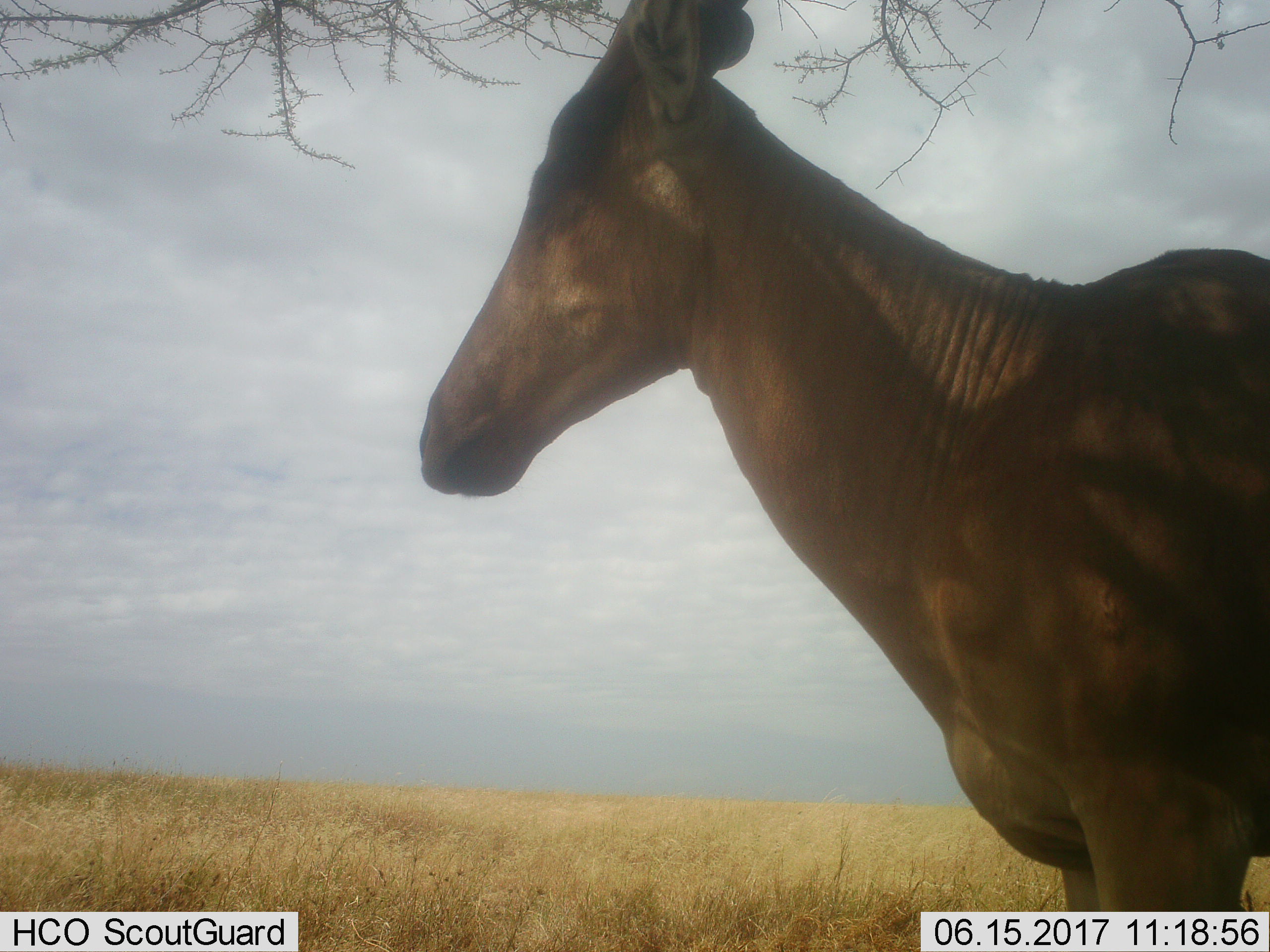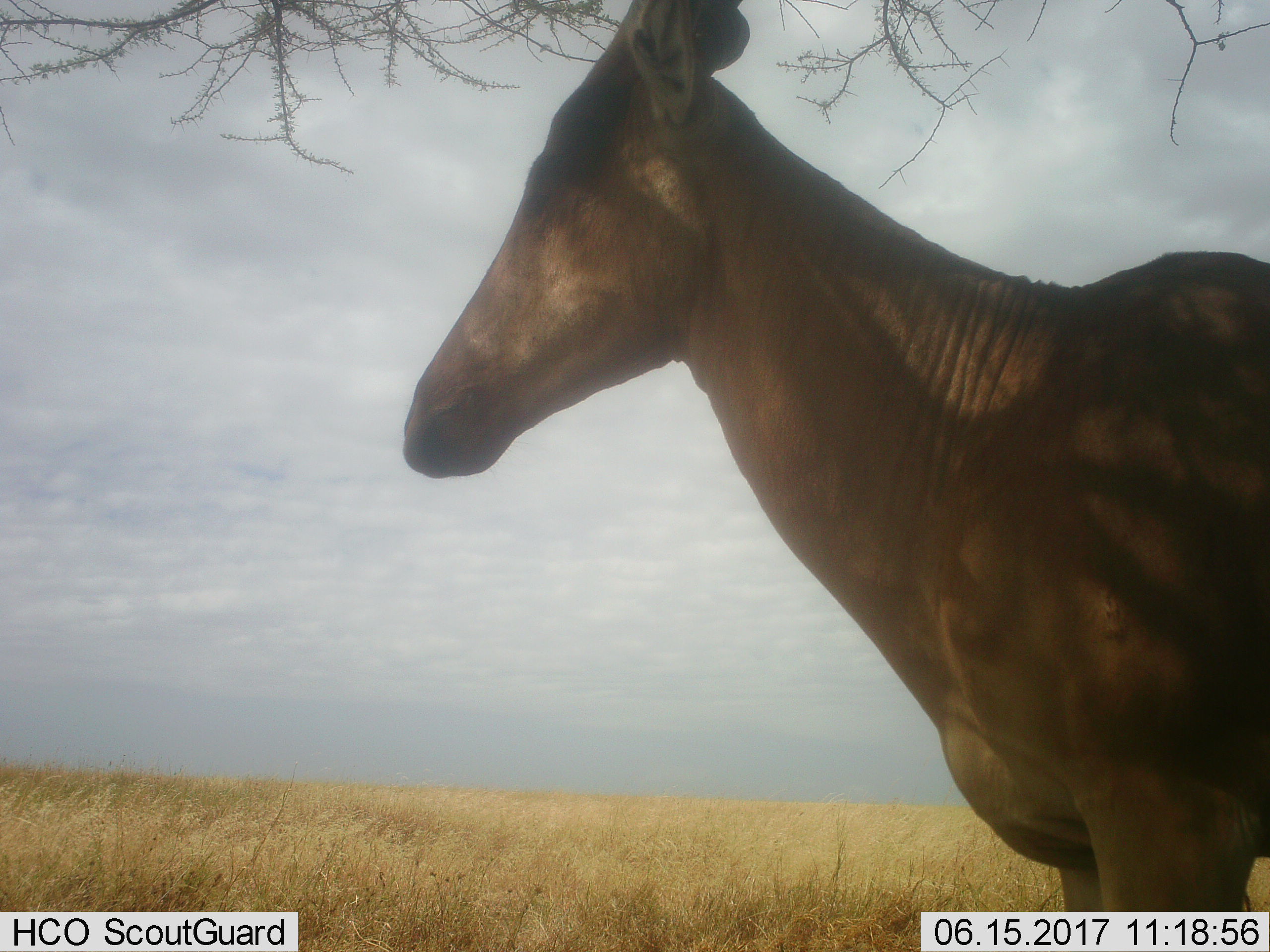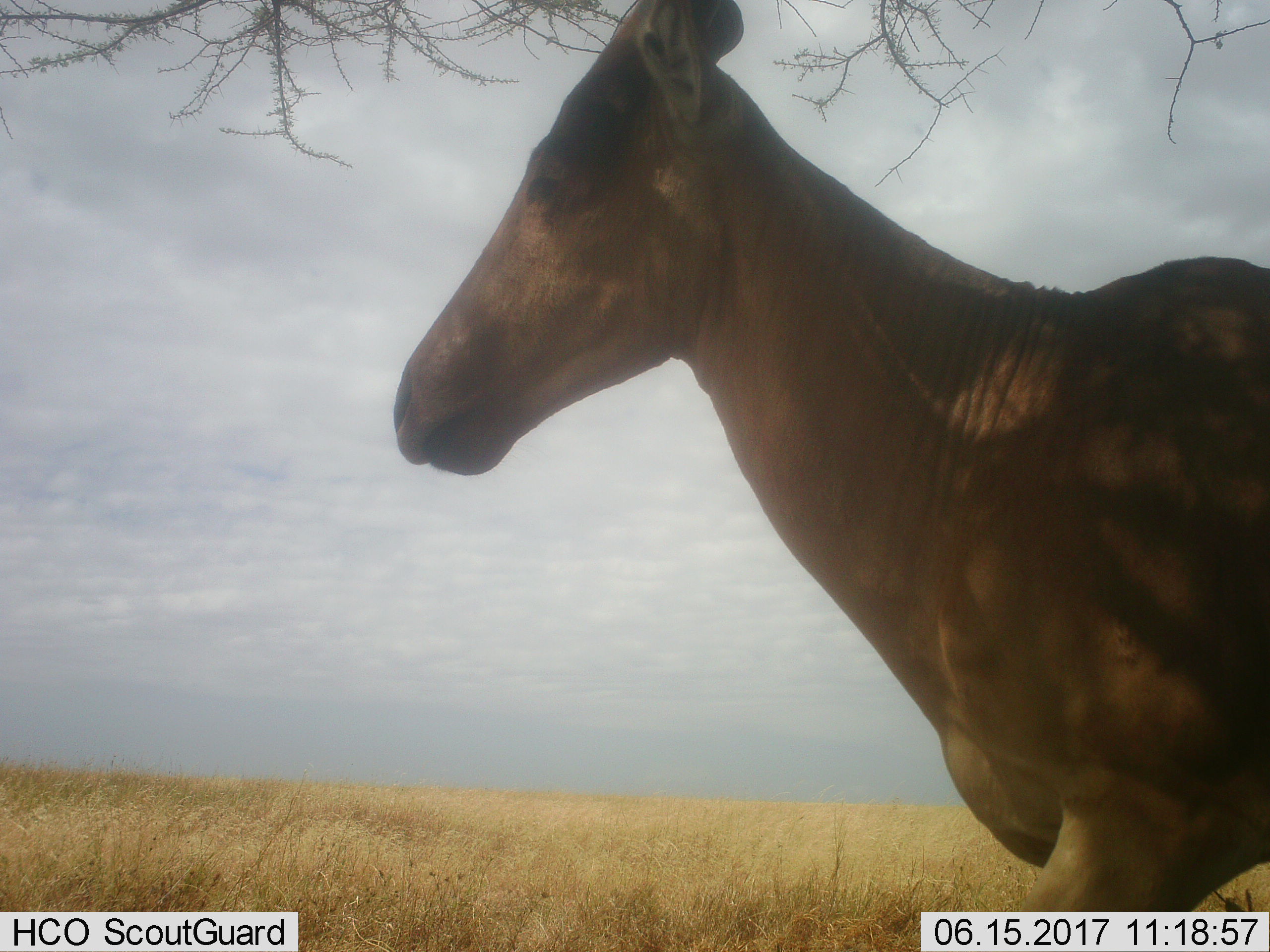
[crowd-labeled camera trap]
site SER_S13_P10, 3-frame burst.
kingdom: Animalia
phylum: Chordata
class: Mammalia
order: Artiodactyla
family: Bovidae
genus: Alcelaphus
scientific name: Alcelaphus buselaphus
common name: hartebeest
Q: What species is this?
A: Hartebeest (Alcelaphus buselaphus).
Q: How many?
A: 1.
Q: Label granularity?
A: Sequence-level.